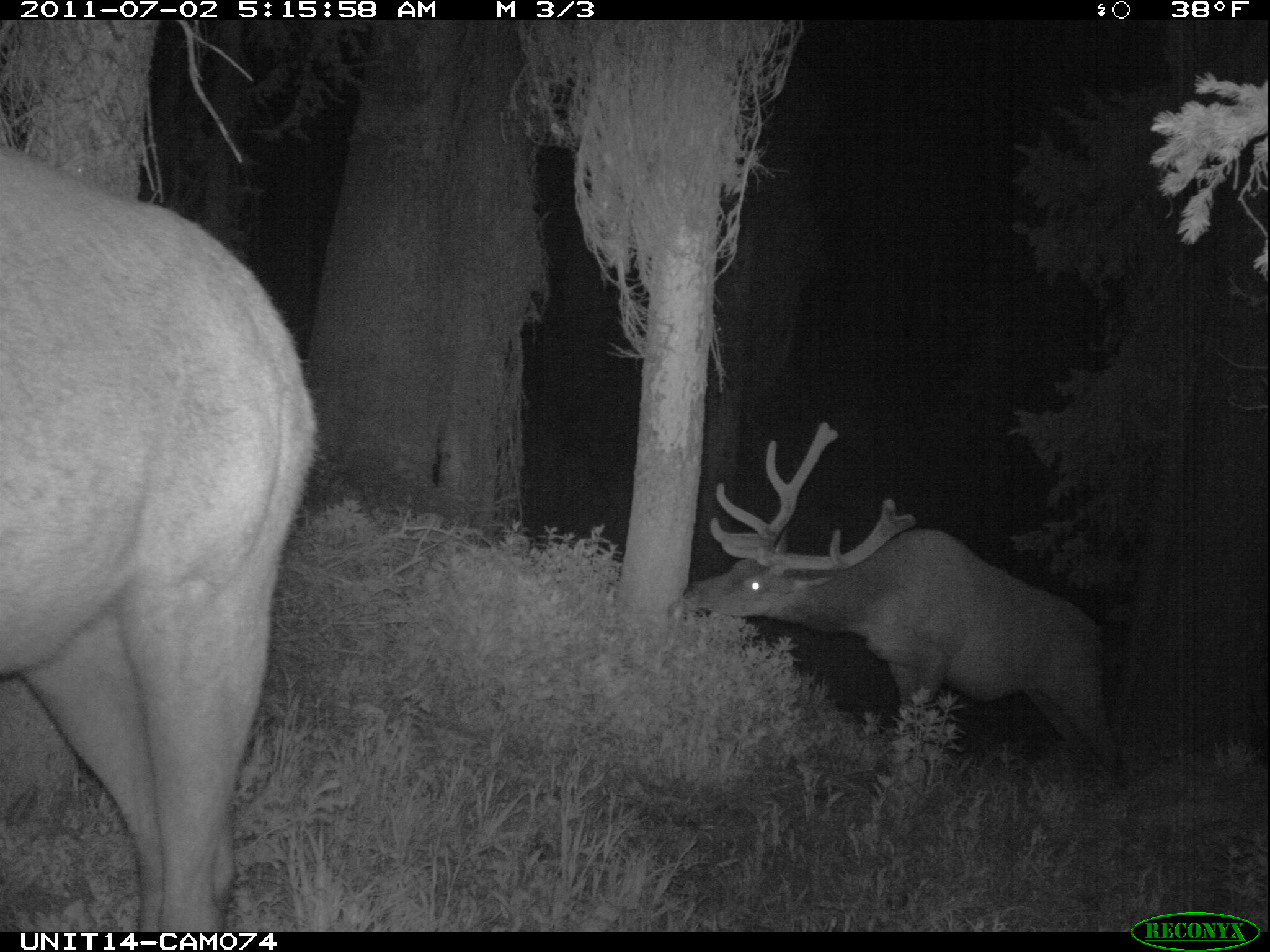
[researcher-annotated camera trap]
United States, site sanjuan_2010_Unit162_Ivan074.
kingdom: Animalia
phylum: Chordata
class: Mammalia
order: Artiodactyla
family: Cervidae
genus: Cervus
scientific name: Cervus elaphus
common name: red deer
Cervus elaphus (red deer).